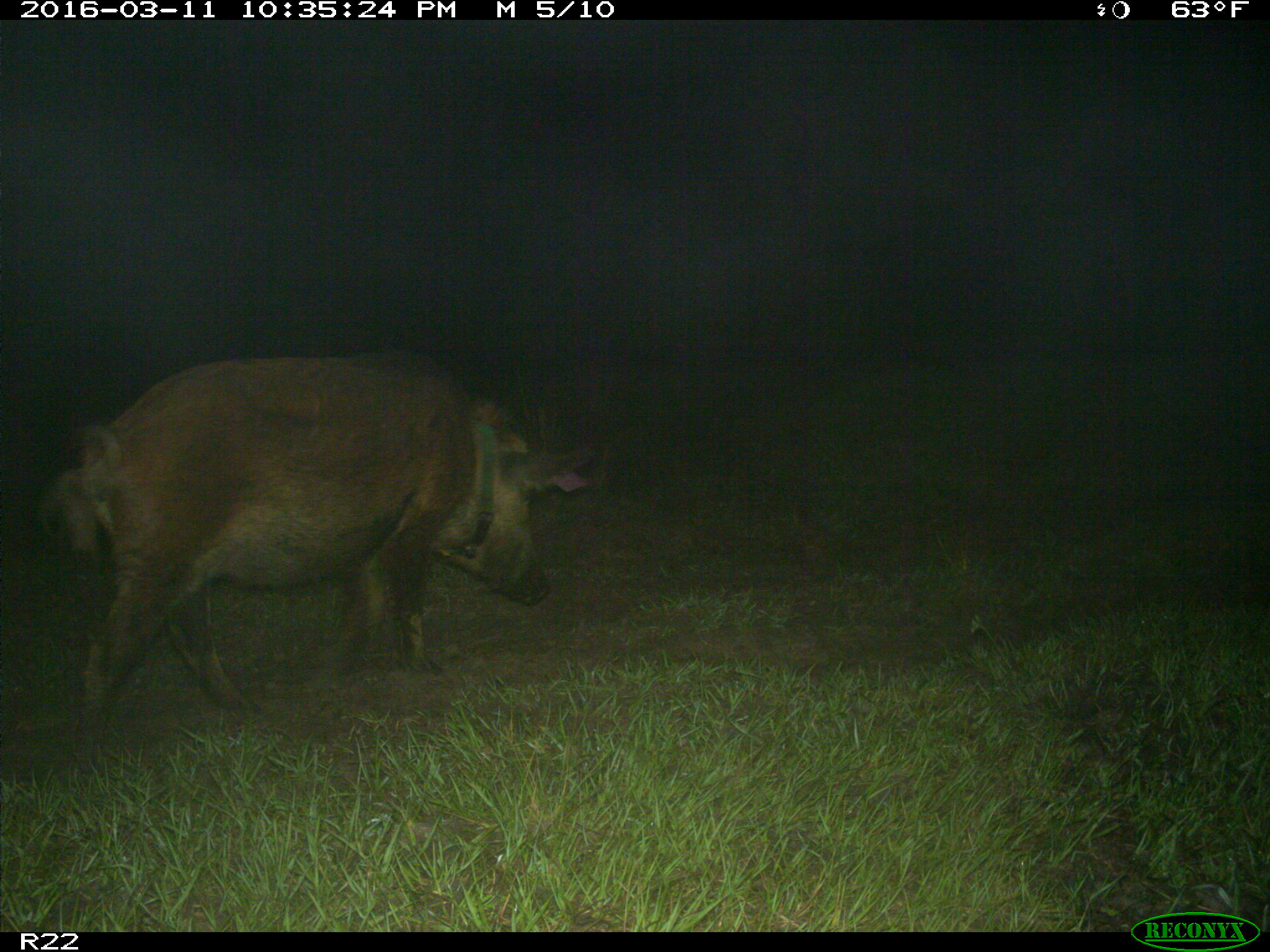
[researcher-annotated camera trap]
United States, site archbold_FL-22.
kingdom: Animalia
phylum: Chordata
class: Mammalia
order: Artiodactyla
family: Suidae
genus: Sus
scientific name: Sus scrofa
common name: wild boar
Sus scrofa (wild boar).